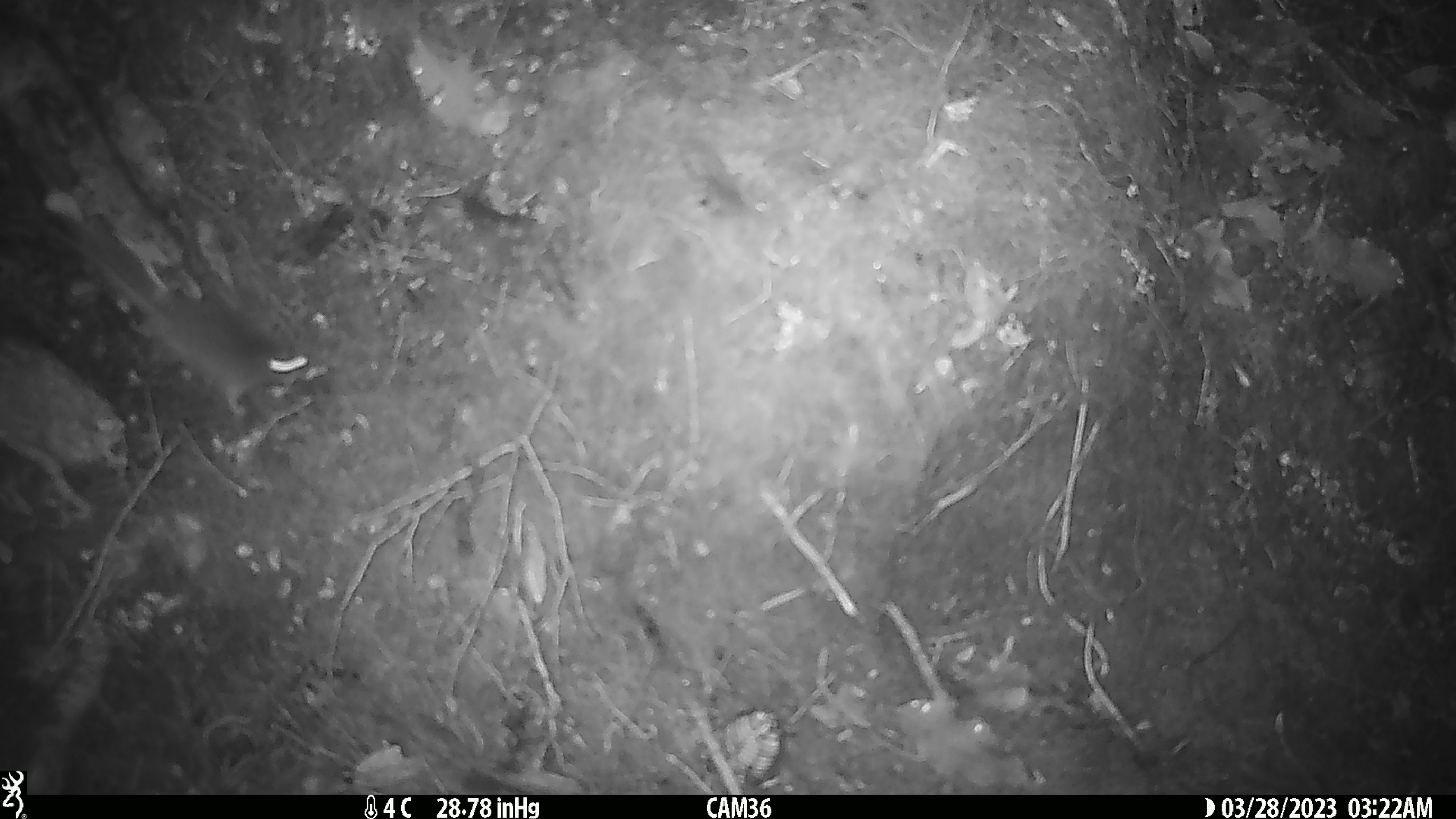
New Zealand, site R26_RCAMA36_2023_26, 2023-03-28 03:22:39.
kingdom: Animalia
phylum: Chordata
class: Mammalia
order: Rodentia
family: Muridae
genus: Mus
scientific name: Mus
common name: mouse